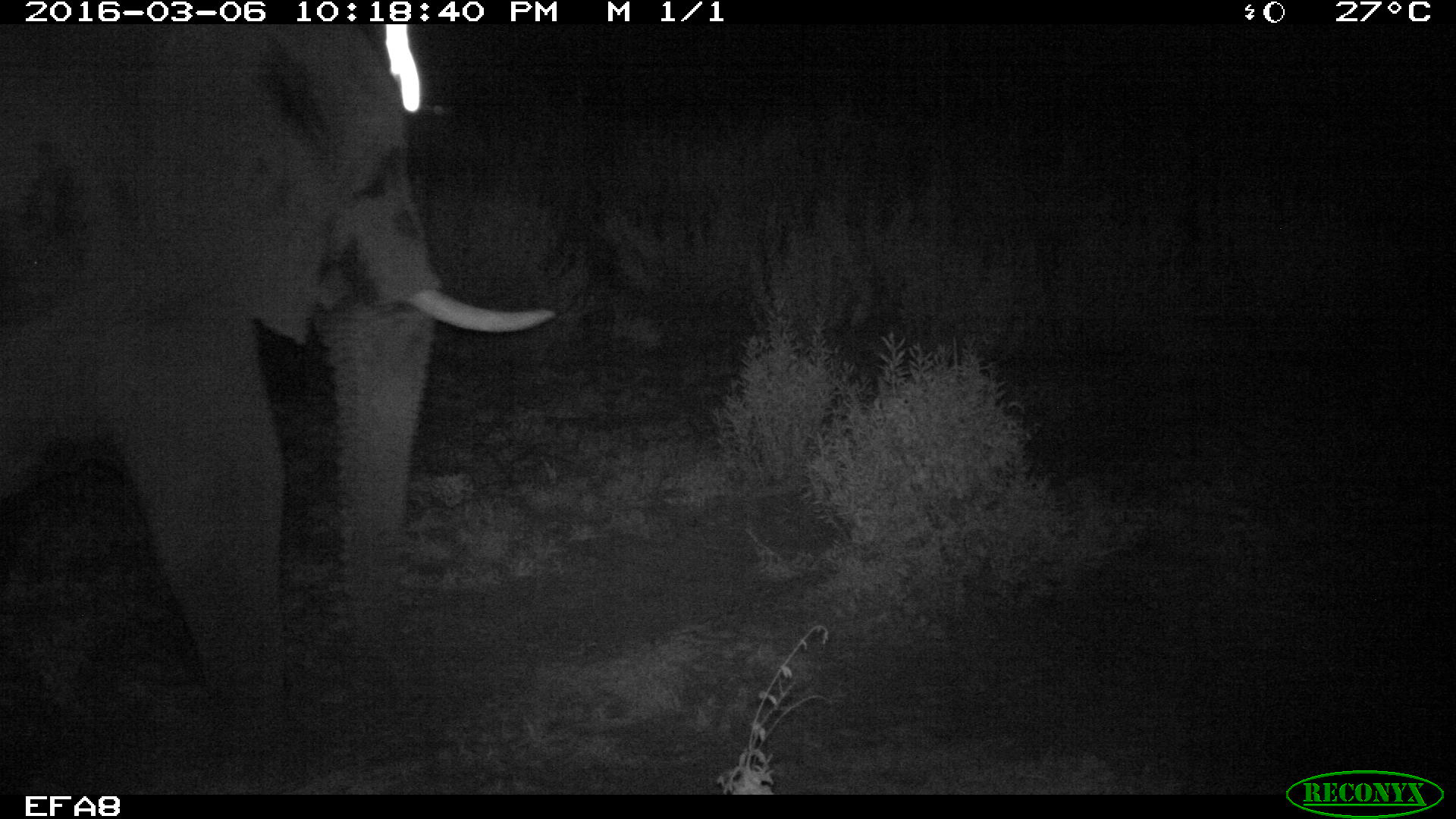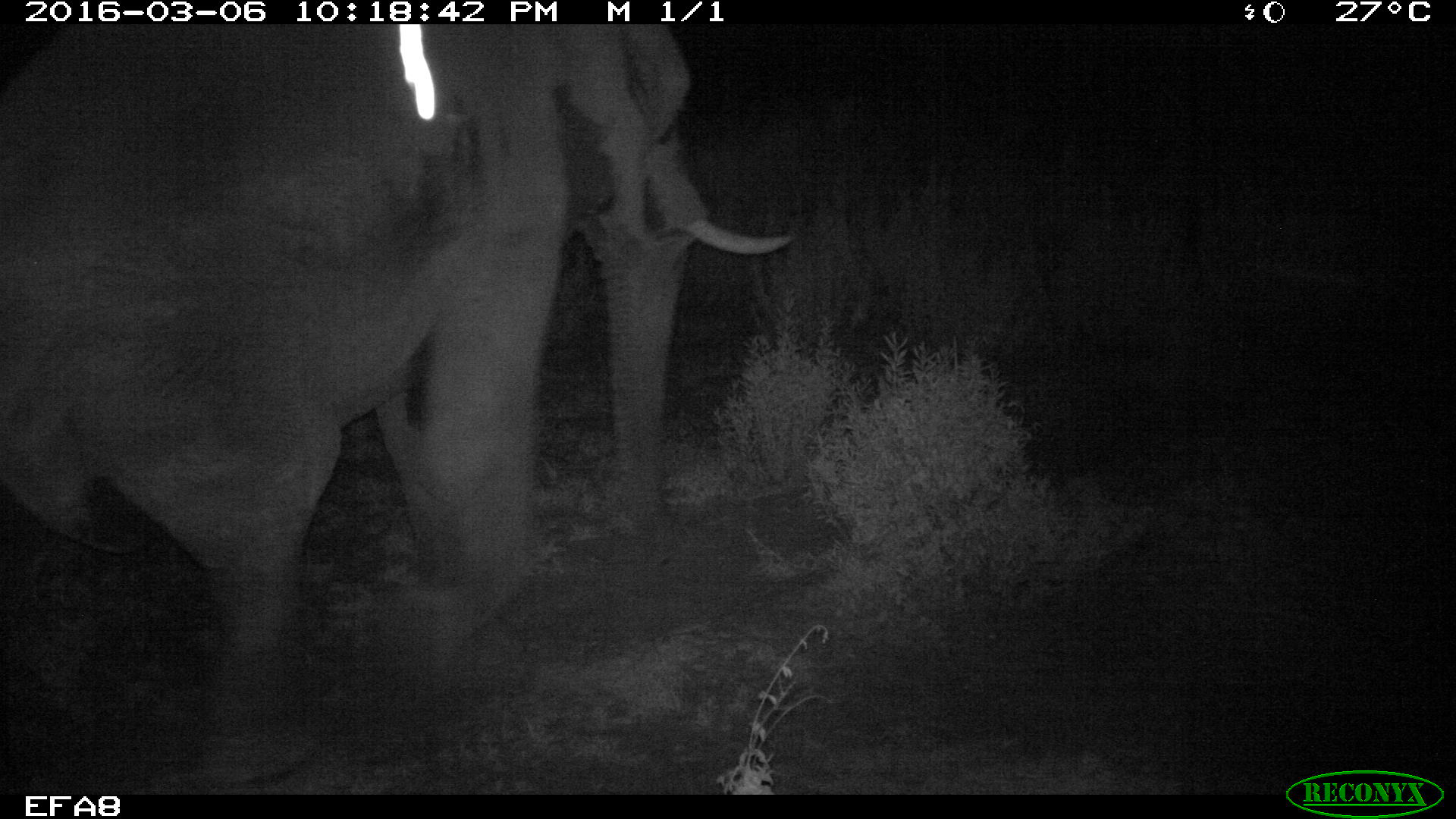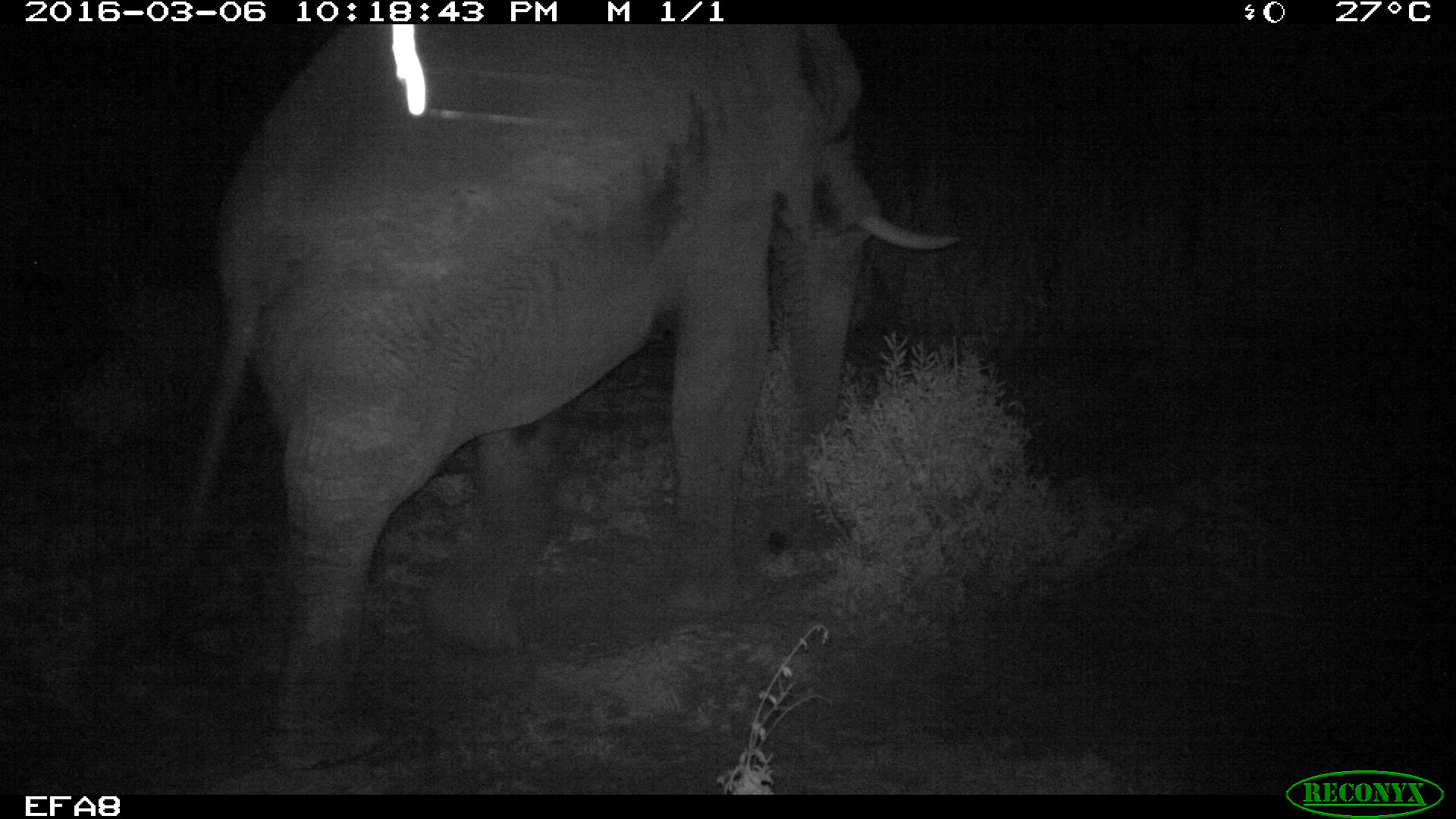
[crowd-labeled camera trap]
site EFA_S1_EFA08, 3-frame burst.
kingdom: Animalia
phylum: Chordata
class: Mammalia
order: Proboscidea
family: Elephantidae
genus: Loxodonta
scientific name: Loxodonta africana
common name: african bush elephant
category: elephant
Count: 1.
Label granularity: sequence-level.